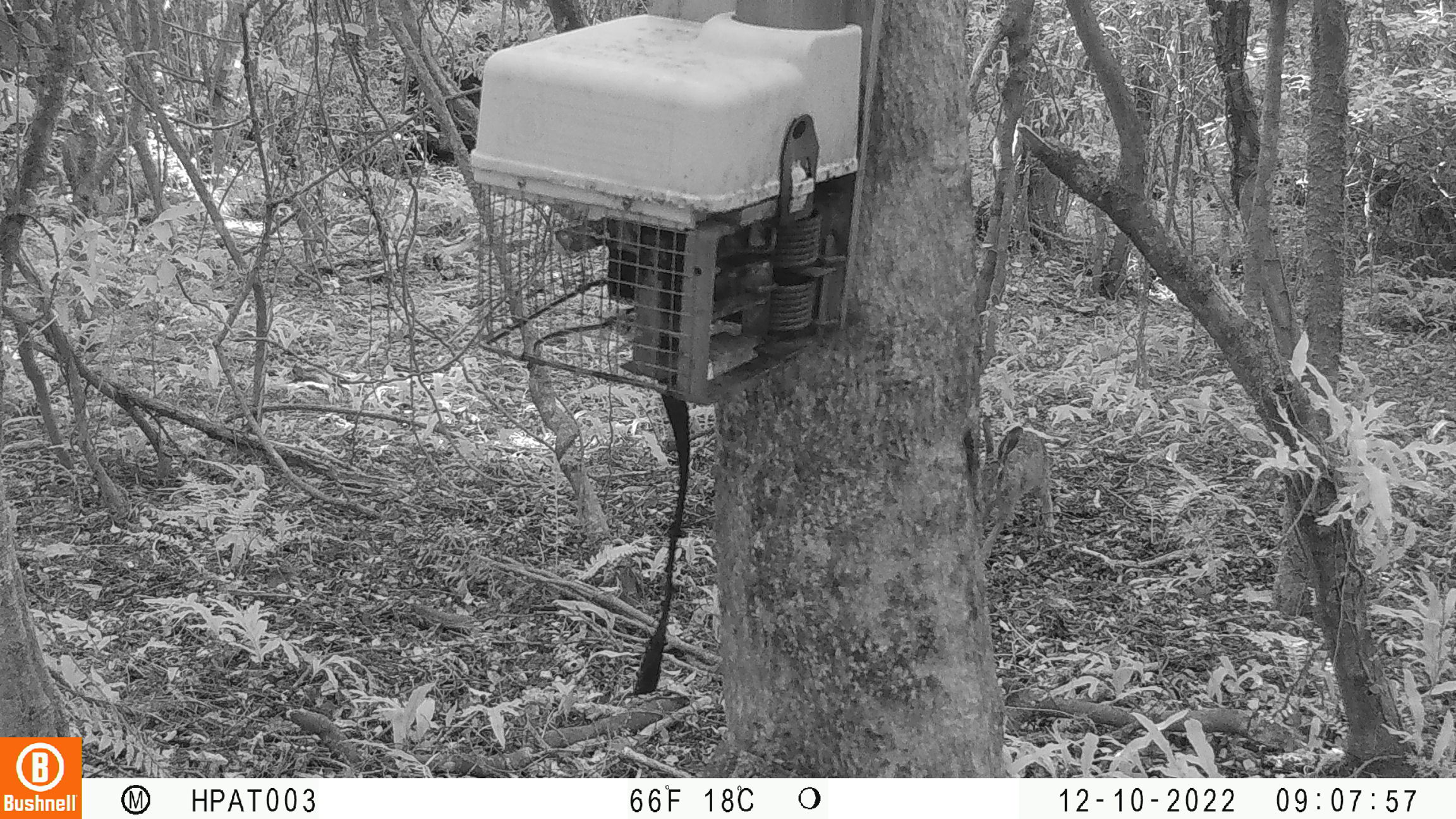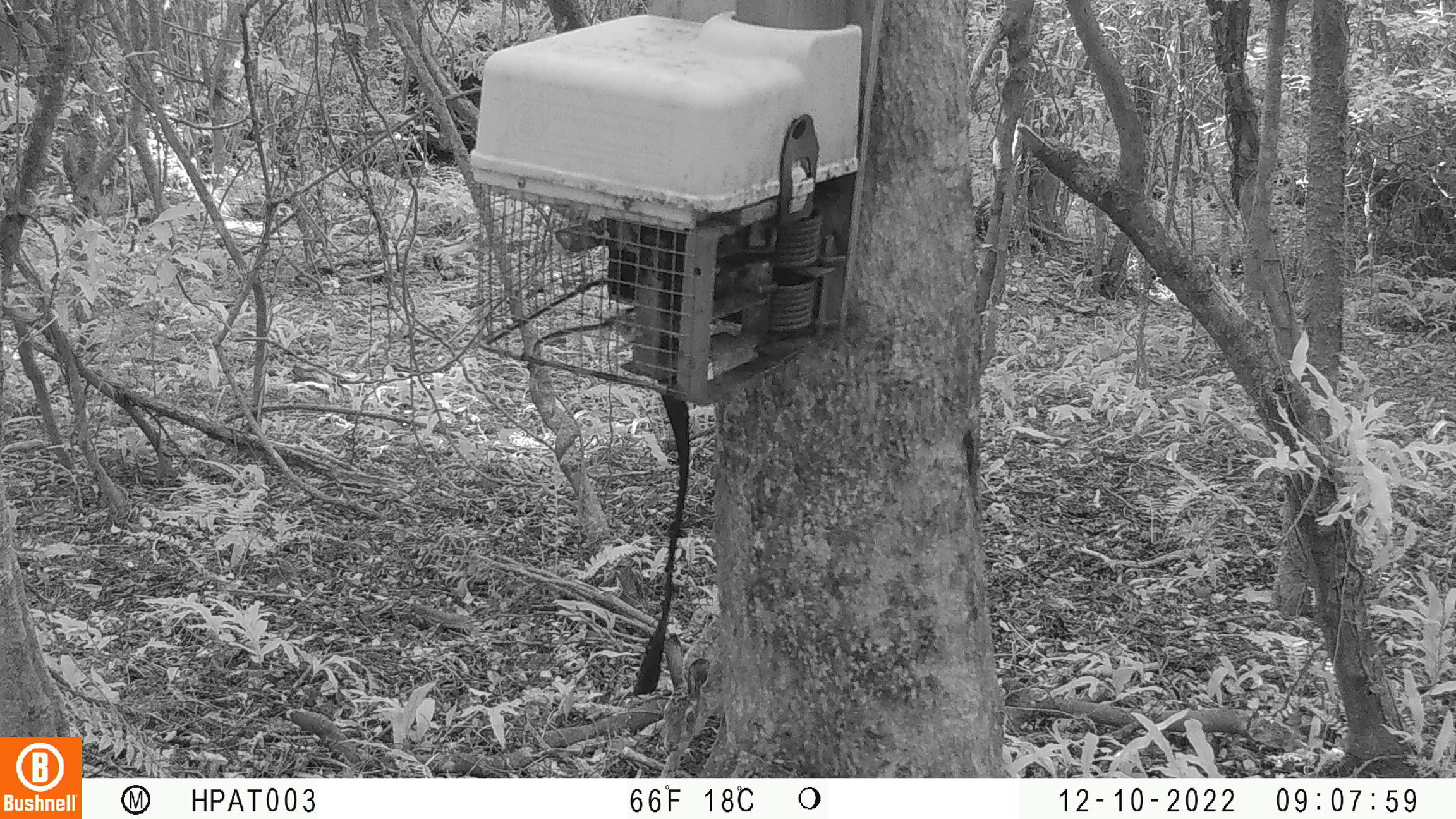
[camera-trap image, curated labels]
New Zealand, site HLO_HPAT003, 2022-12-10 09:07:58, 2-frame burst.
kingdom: Animalia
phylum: Chordata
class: Mammalia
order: Lagomorpha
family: Leporidae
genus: Lepus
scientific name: Lepus europaeus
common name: brown hare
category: hare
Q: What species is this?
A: Hare (brown hare) (Lepus europaeus).